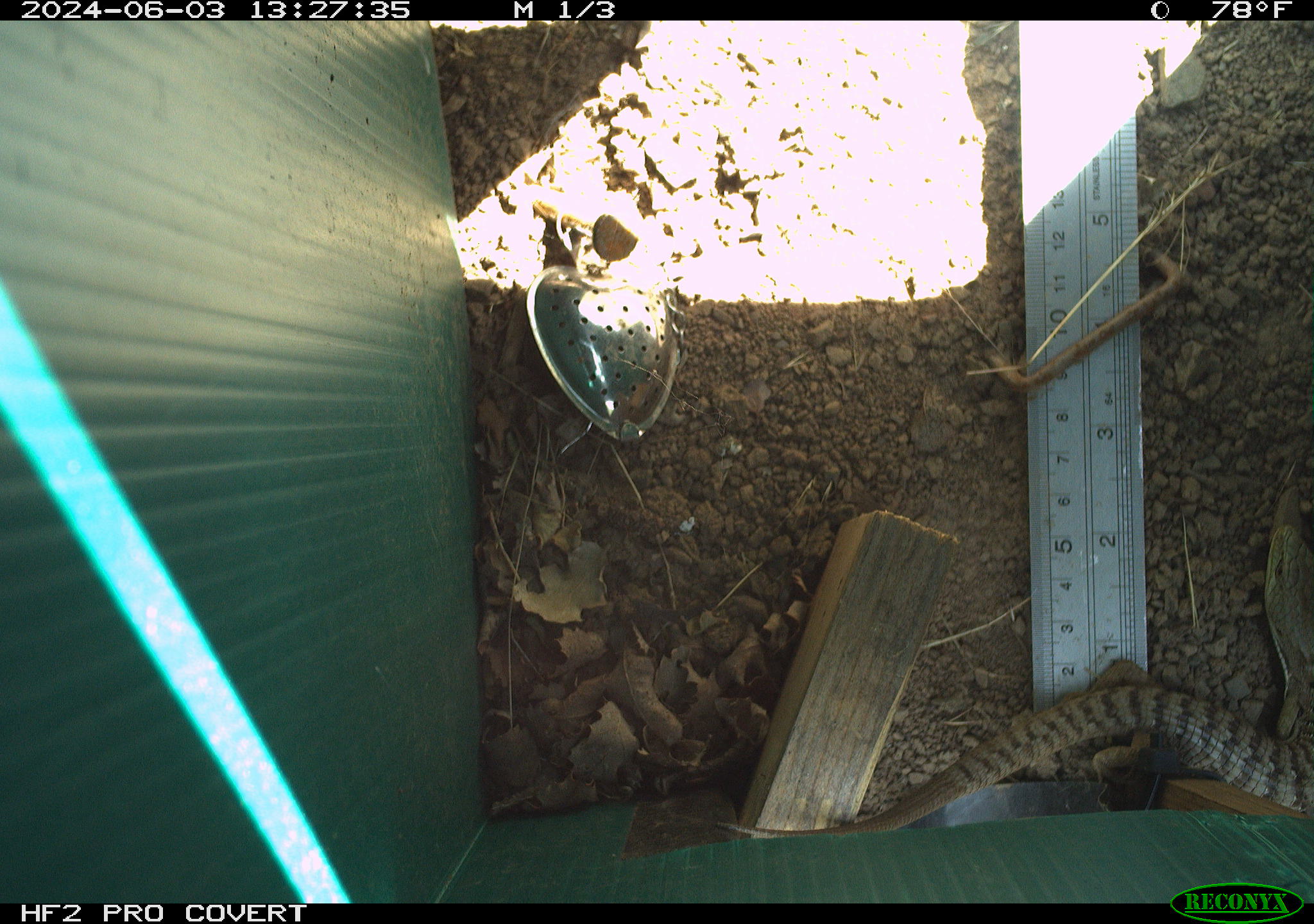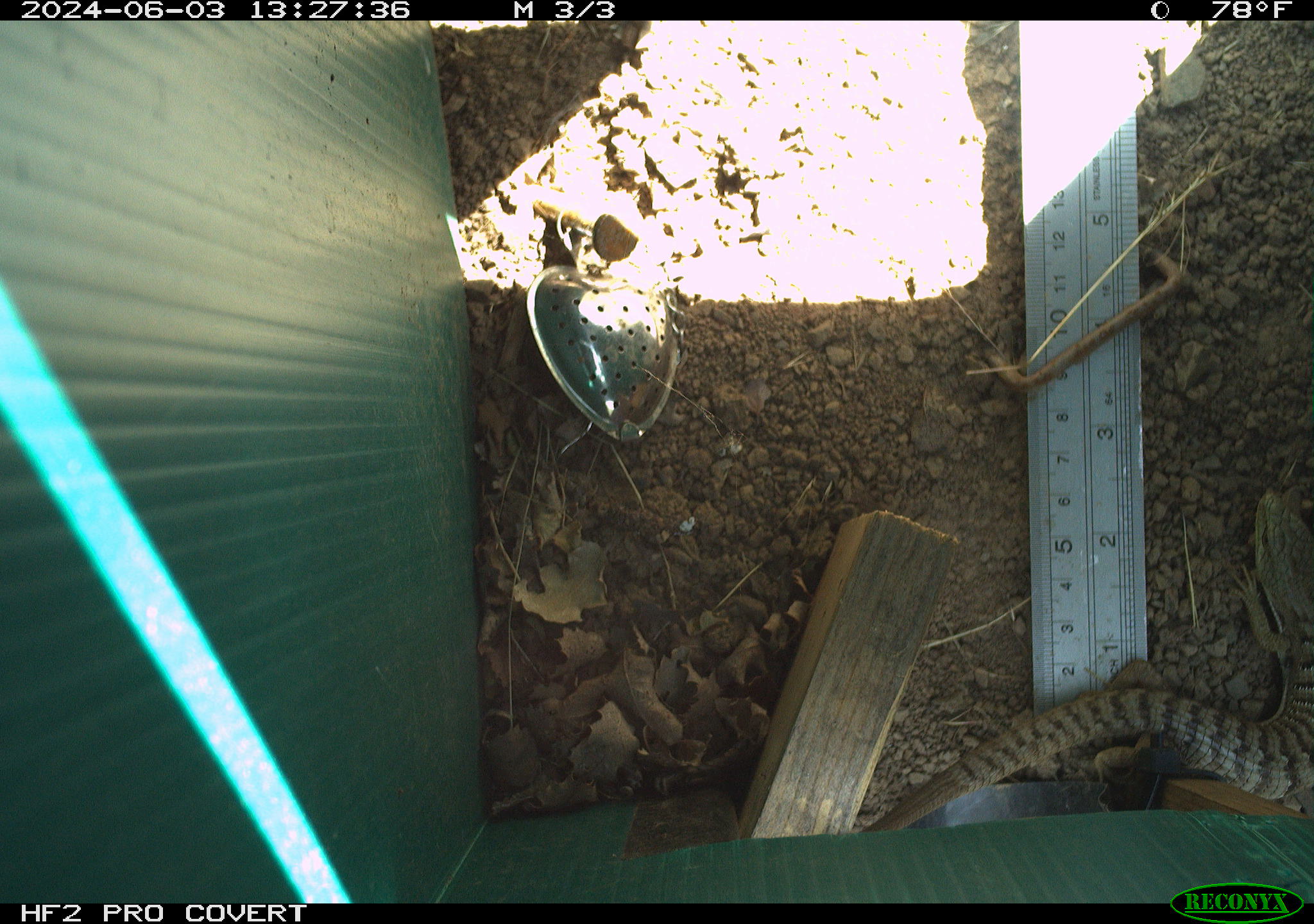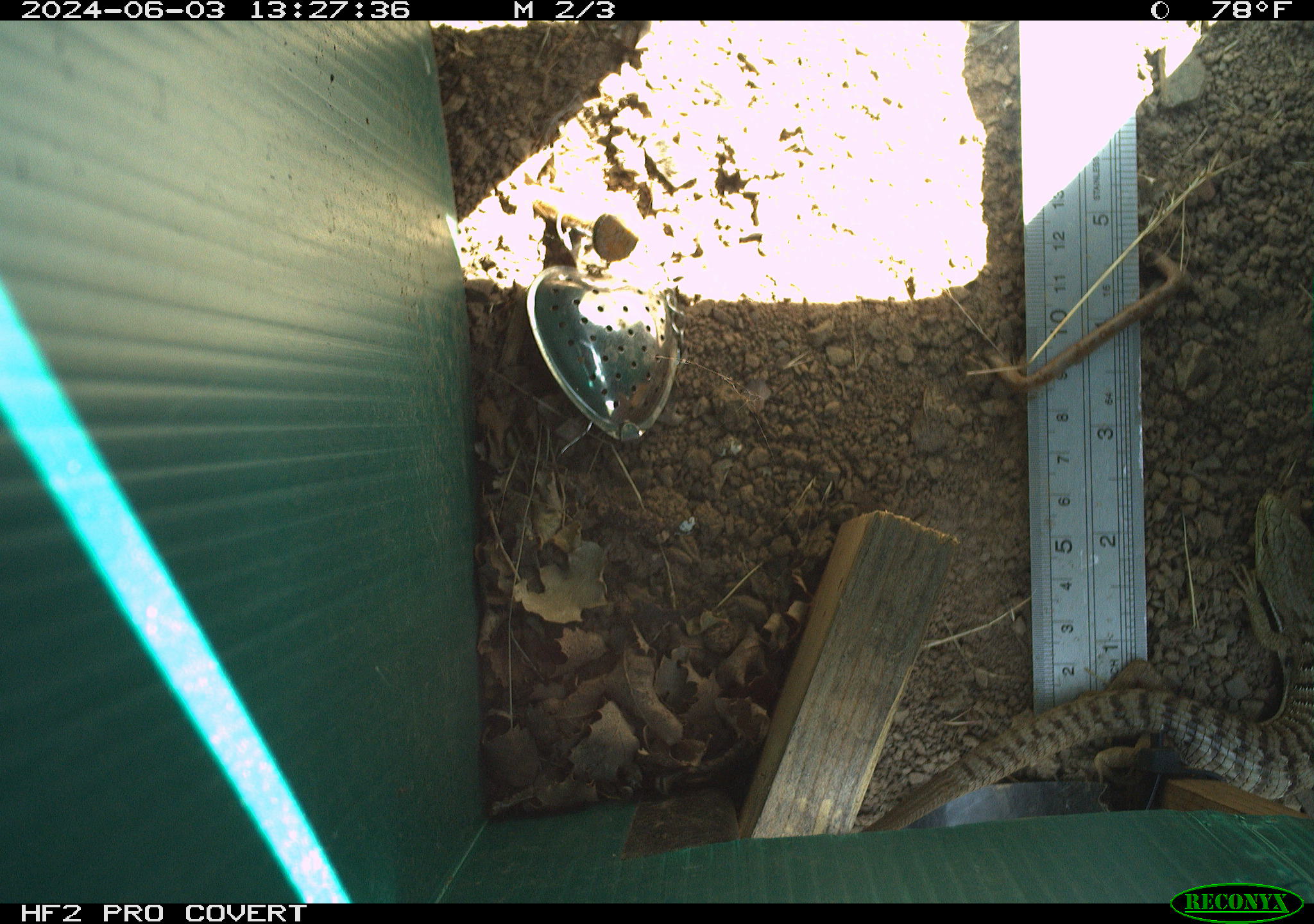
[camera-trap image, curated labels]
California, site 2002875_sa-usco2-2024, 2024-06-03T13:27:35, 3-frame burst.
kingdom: Animalia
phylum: Chordata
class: Reptilia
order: Squamata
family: Anguidae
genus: Elgaria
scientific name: Elgaria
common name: alligator lizards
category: elgaria species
Elgaria species (alligator lizards) (Elgaria).